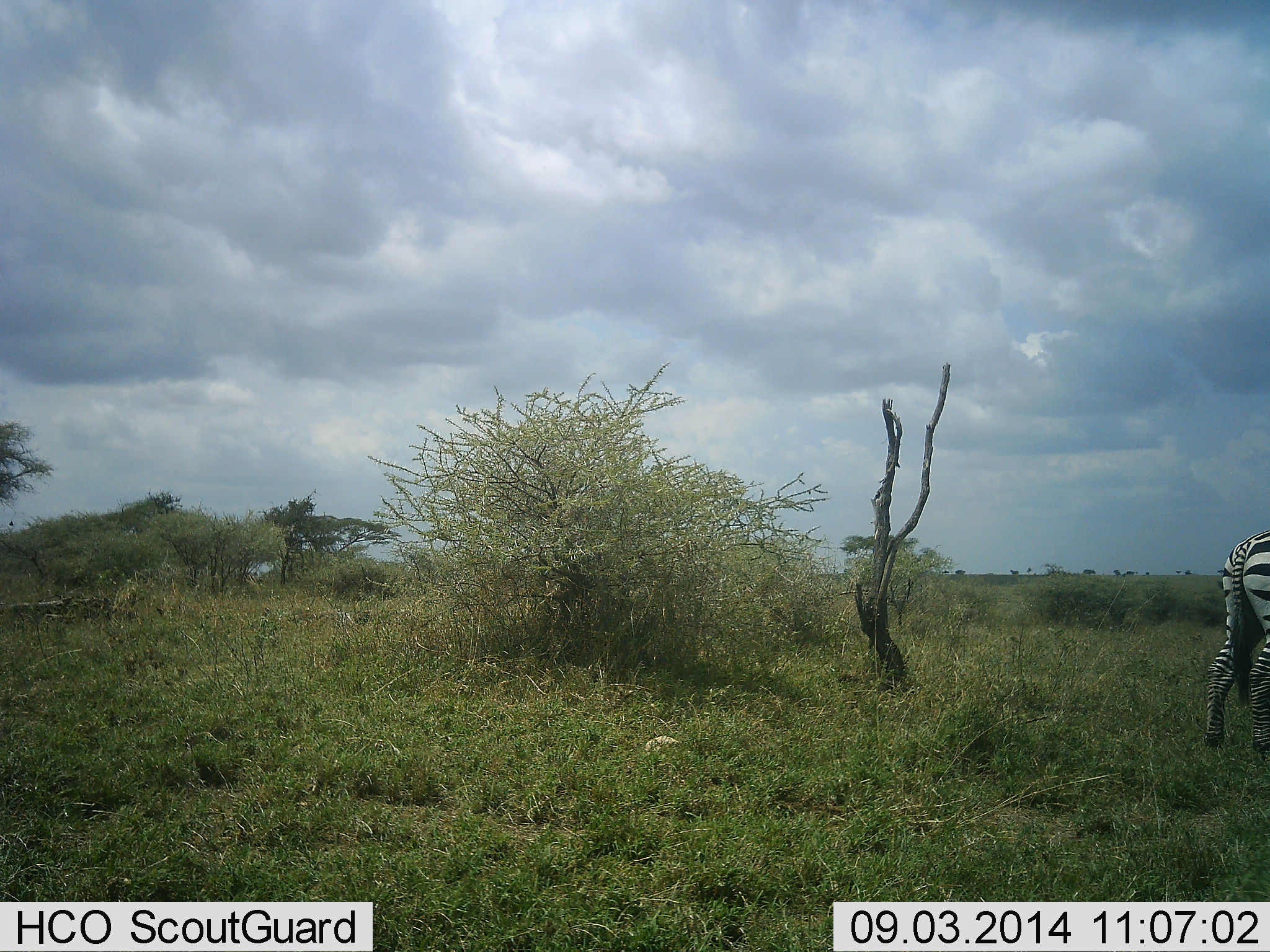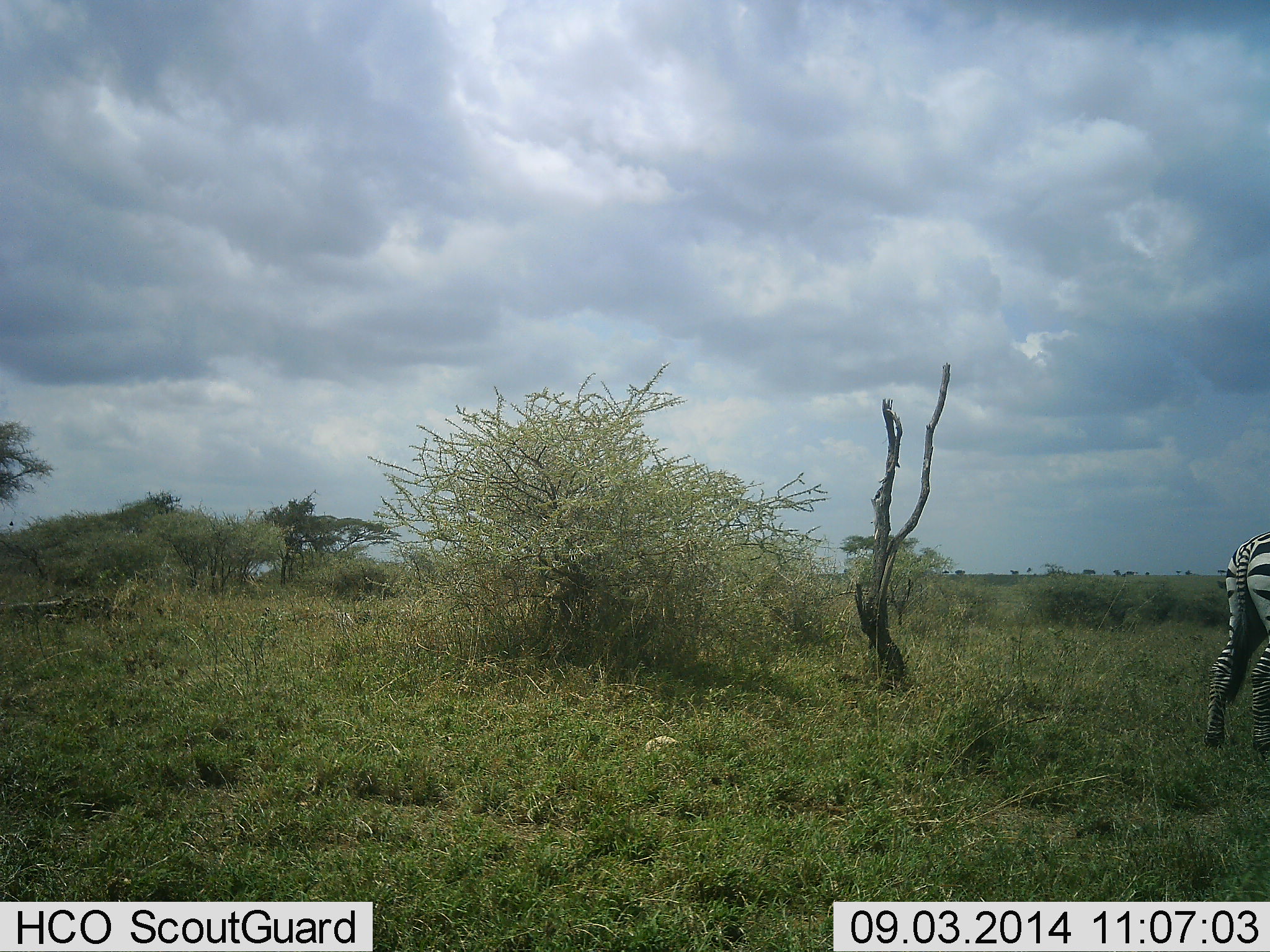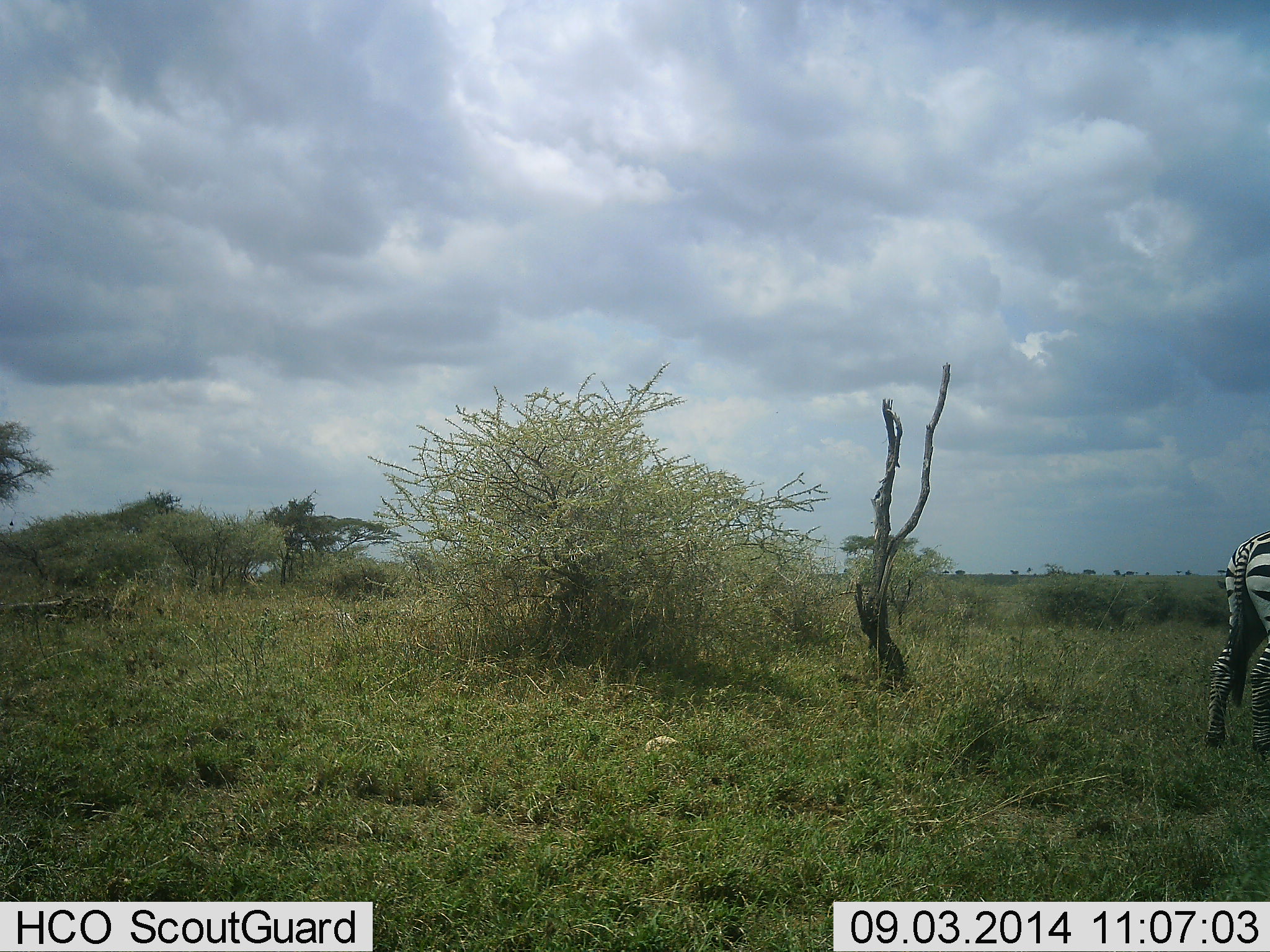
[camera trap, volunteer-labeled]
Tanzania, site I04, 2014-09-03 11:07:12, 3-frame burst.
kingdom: Animalia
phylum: Chordata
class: Mammalia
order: Perissodactyla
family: Equidae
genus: Equus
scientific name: Equus quagga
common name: plains zebra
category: zebra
Zebra (plains zebra) (Equus quagga), count 1. Behavior (volunteer vote fractions): standing 100%, resting 0%, moving 0%, interacting 0%. Young present (vote fraction): 0%. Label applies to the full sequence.